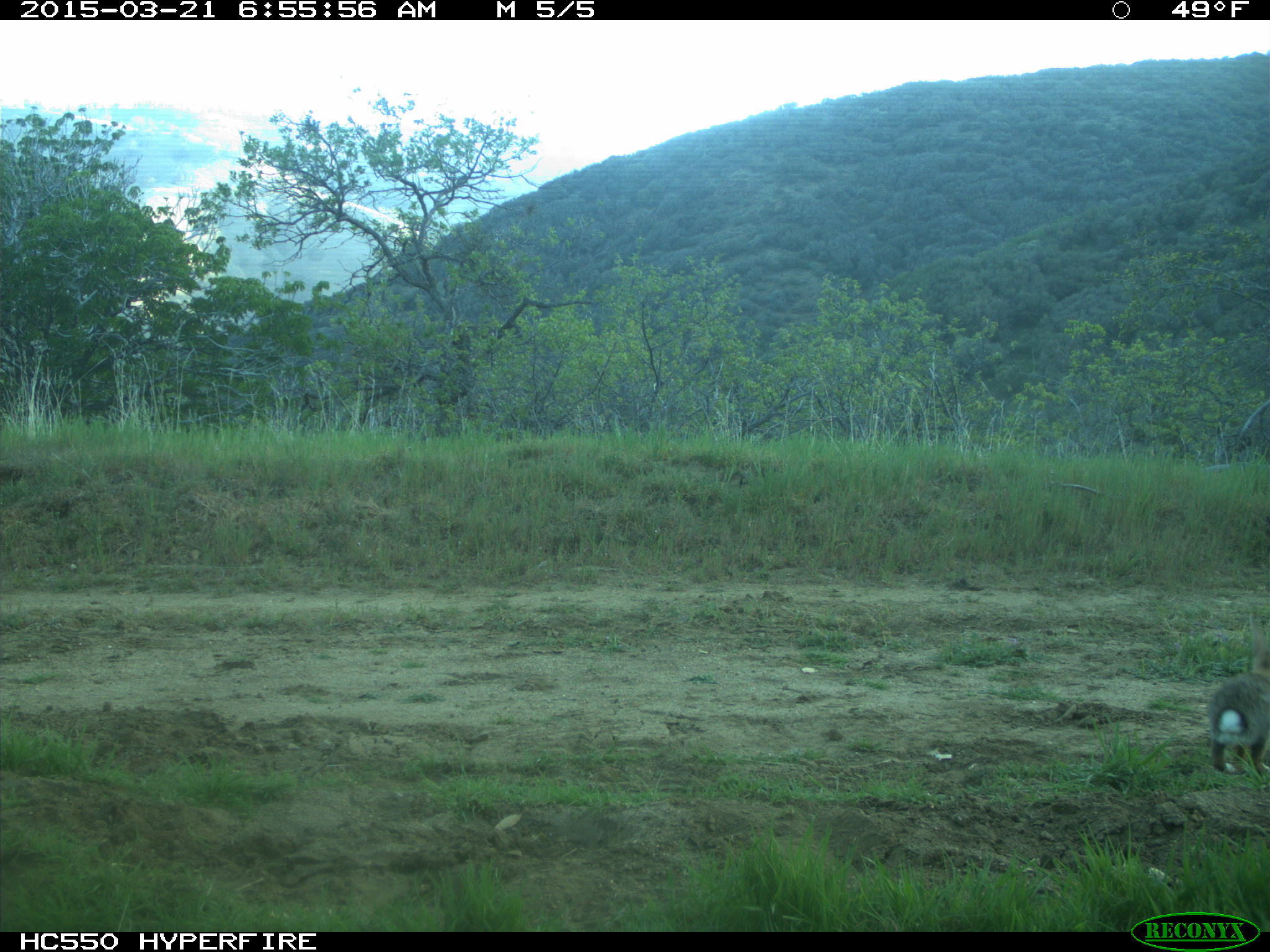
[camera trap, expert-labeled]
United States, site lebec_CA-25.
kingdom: Animalia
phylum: Chordata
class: Mammalia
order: Lagomorpha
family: Leporidae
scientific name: Leporidae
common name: rabbits and hares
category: unidentified rabbit